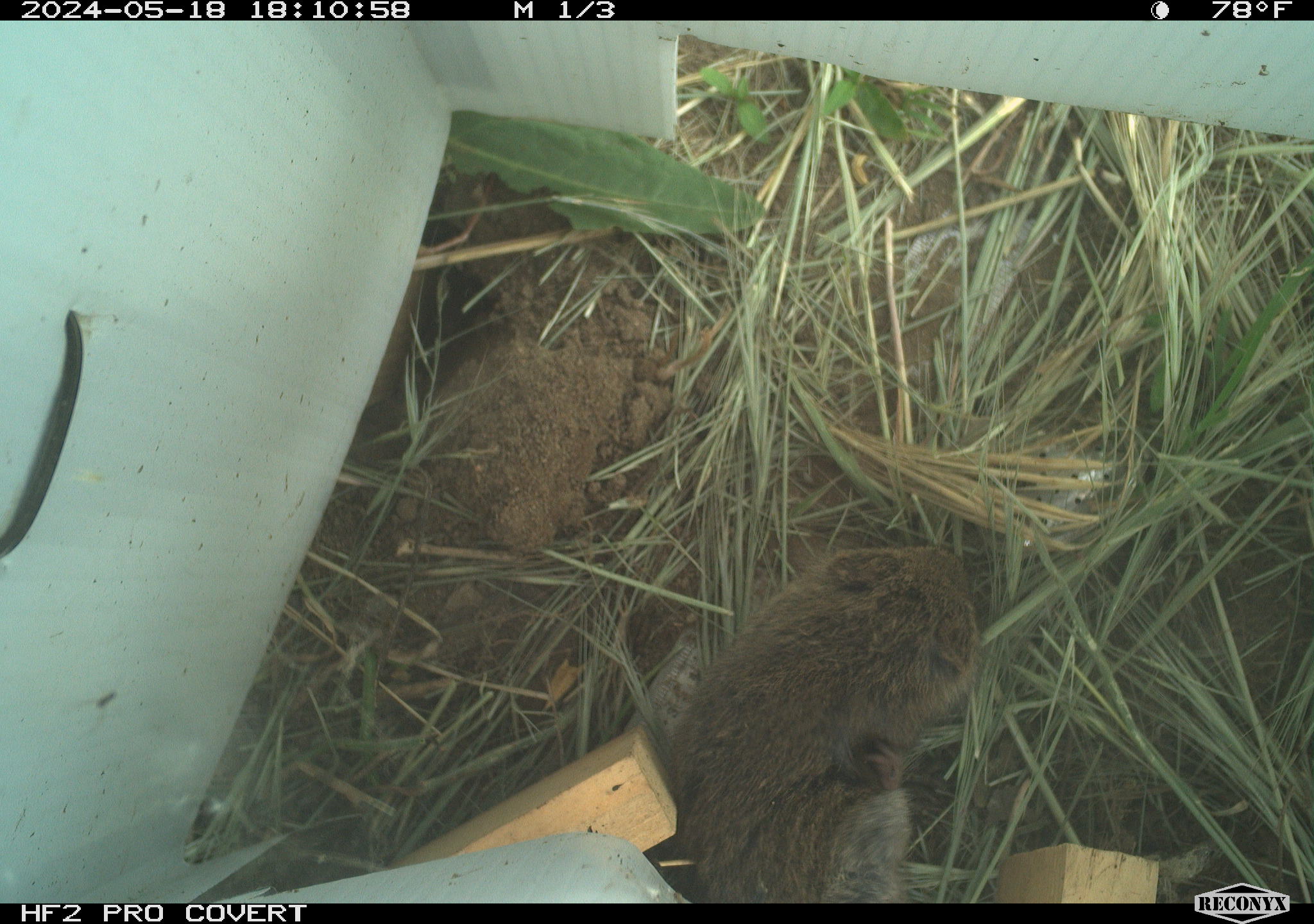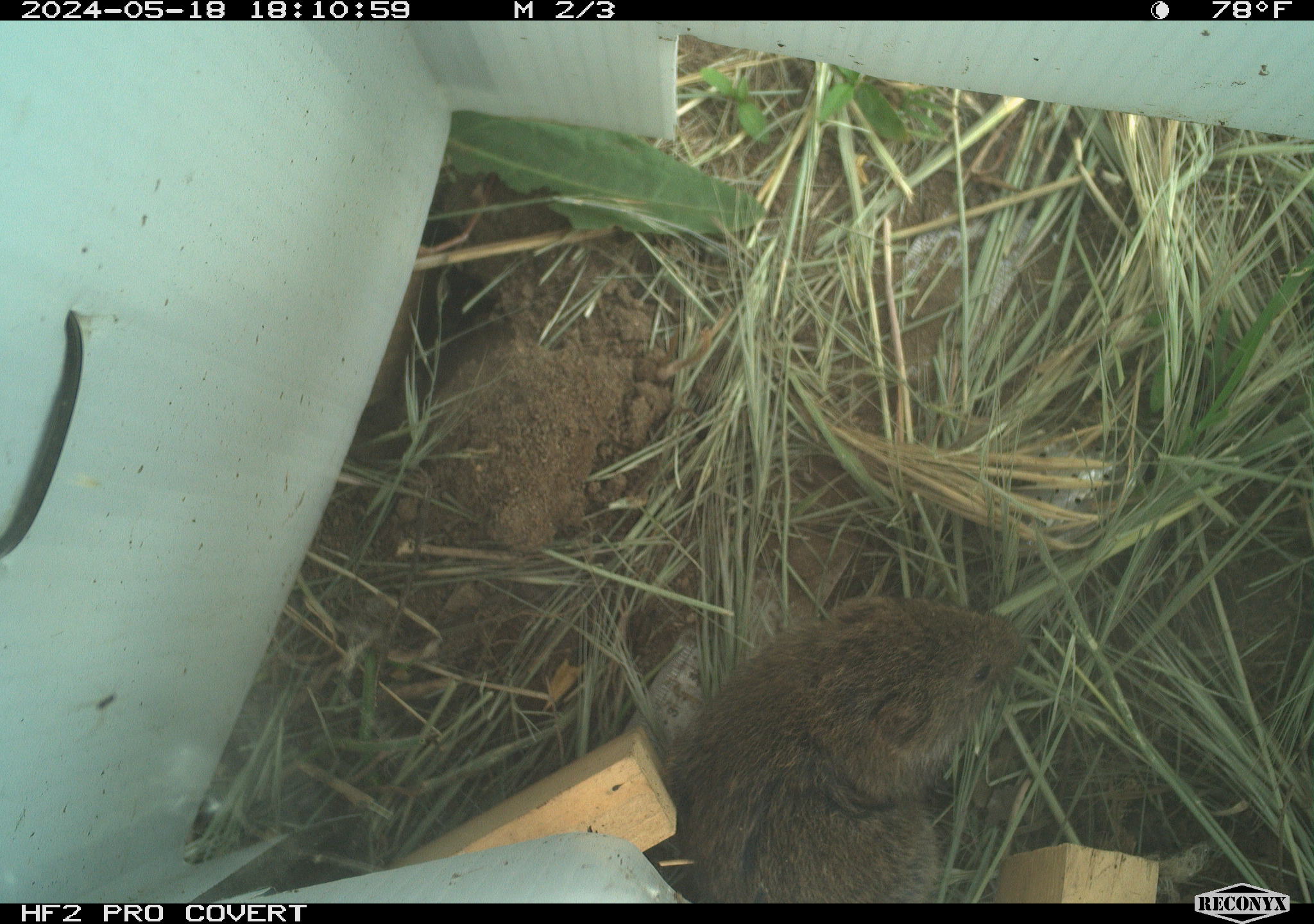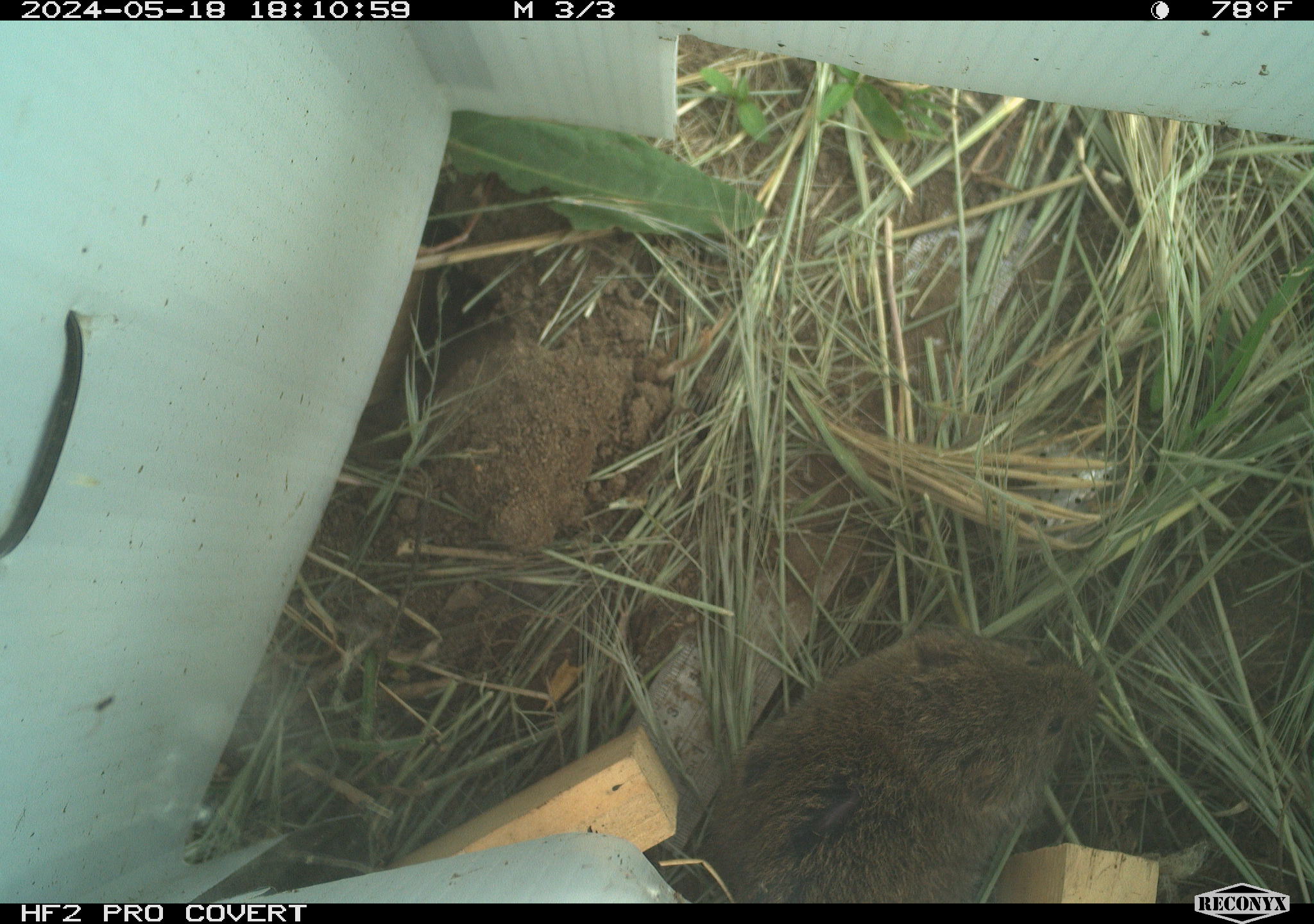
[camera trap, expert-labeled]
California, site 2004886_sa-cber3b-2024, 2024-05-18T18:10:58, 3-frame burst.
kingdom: Animalia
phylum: Chordata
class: Mammalia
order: Rodentia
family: Cricetidae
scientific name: Arvicolinae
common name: voles, lemmings, and muskrats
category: arvicolinae subfamily